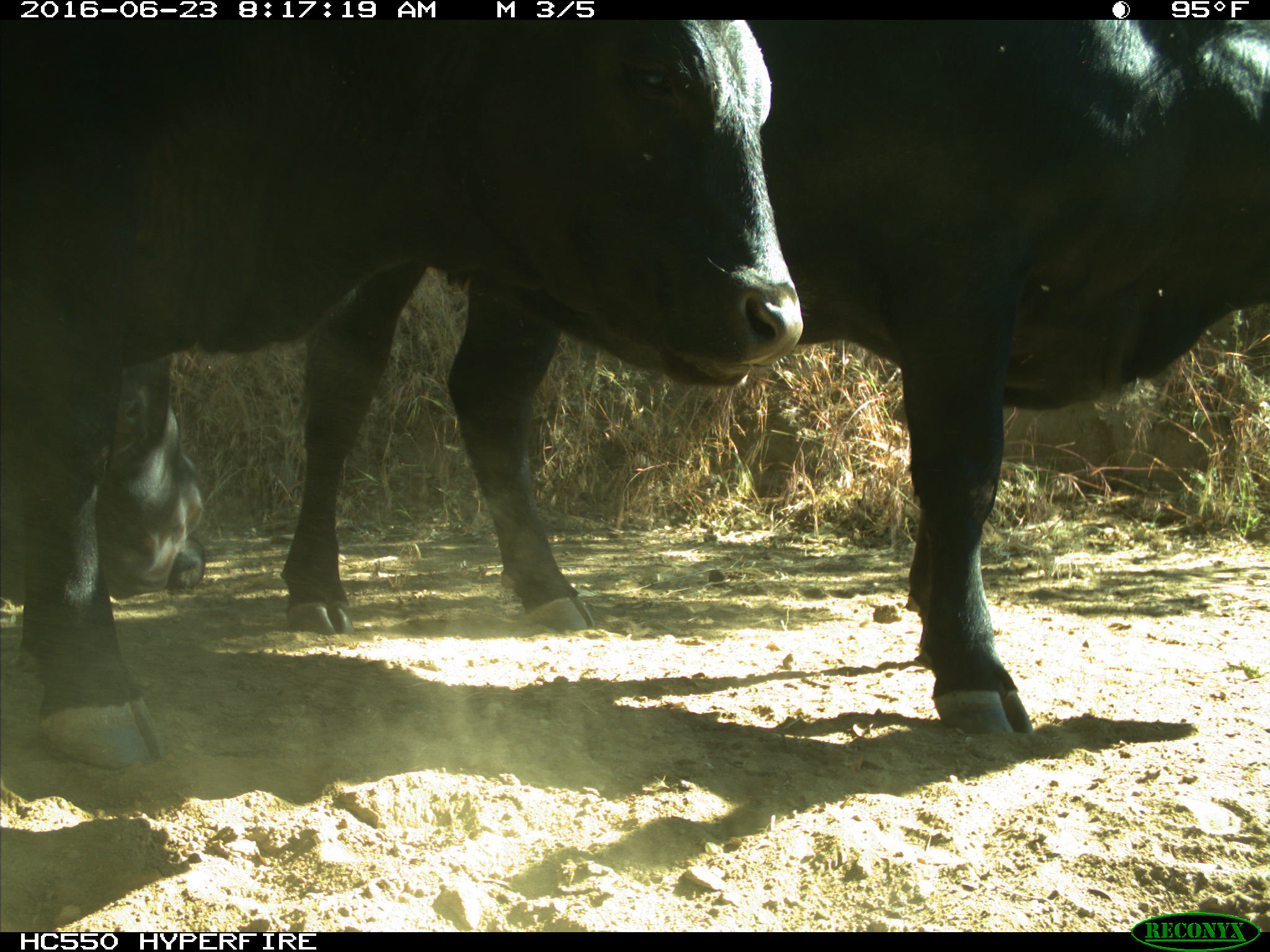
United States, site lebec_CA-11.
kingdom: Animalia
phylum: Chordata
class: Mammalia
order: Artiodactyla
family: Bovidae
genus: Bos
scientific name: Bos taurus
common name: domestic cow